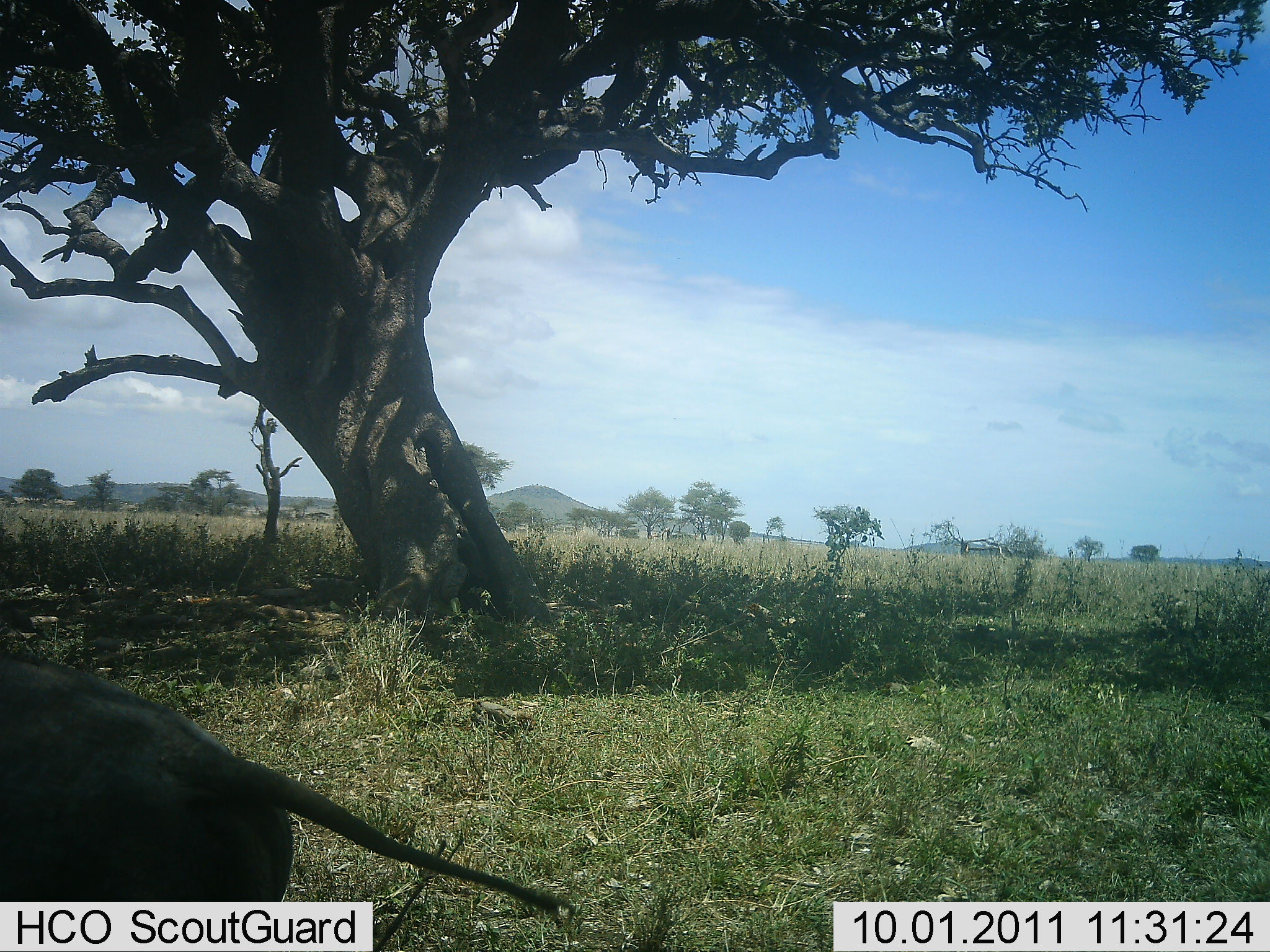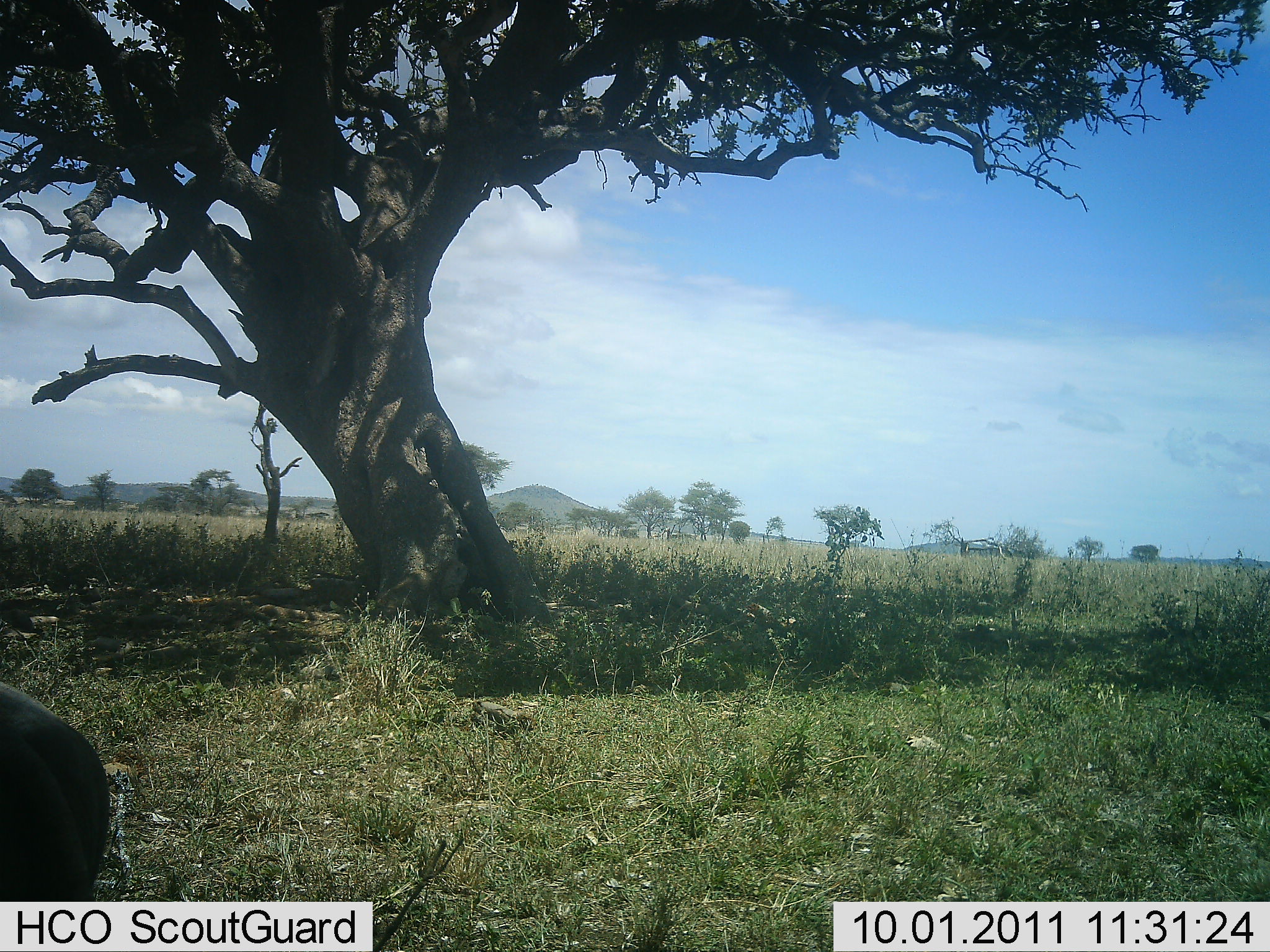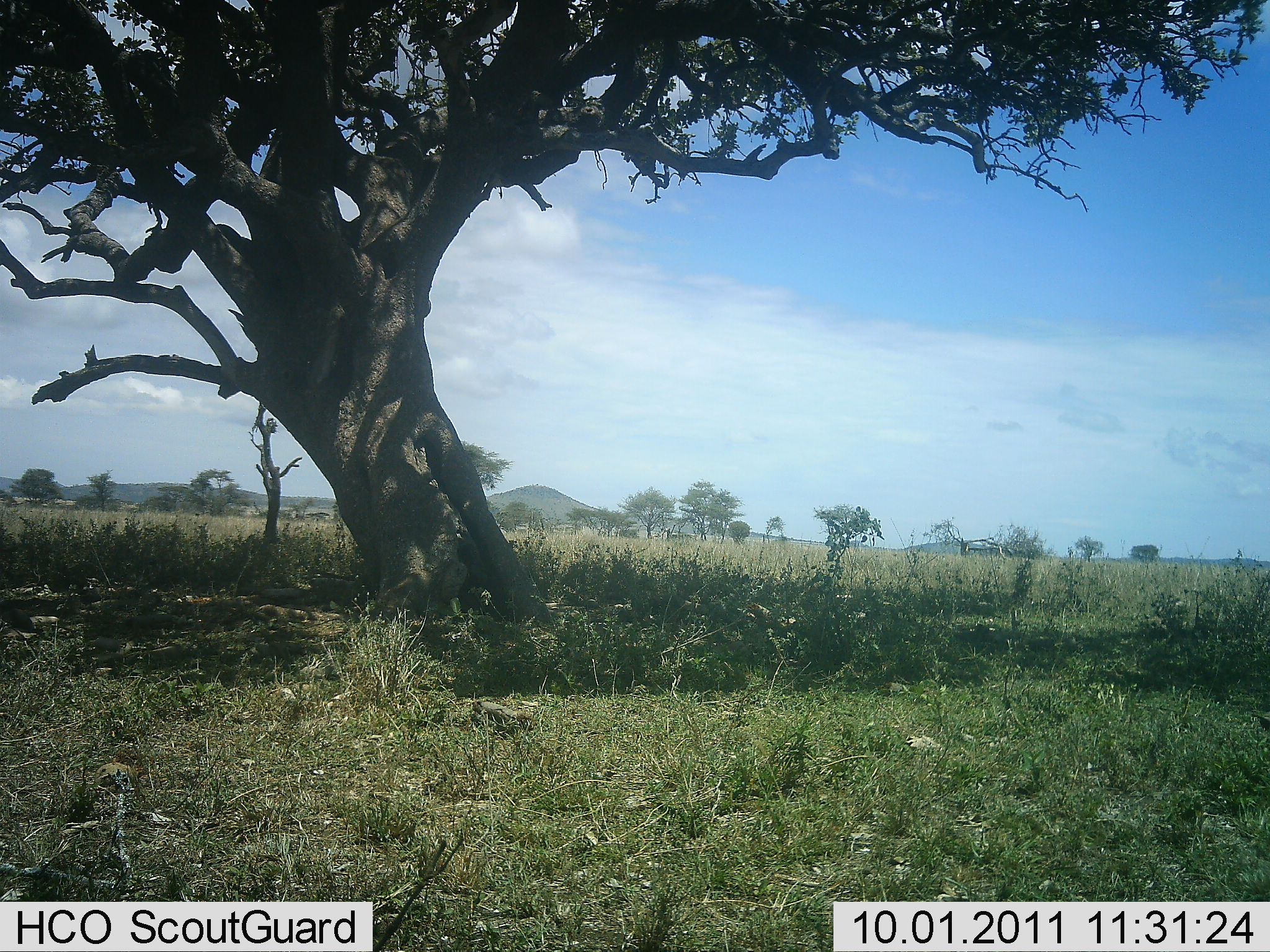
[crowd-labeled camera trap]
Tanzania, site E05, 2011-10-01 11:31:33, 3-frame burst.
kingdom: Animalia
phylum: Chordata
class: Mammalia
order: Artiodactyla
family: Suidae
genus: Phacochoerus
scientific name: Phacochoerus africanus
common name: warthog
Warthog (Phacochoerus africanus), count 1. Behavior (volunteer vote fractions): standing 0%, resting 0%, moving 100%, interacting 0%. Young present (vote fraction): 0%. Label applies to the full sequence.